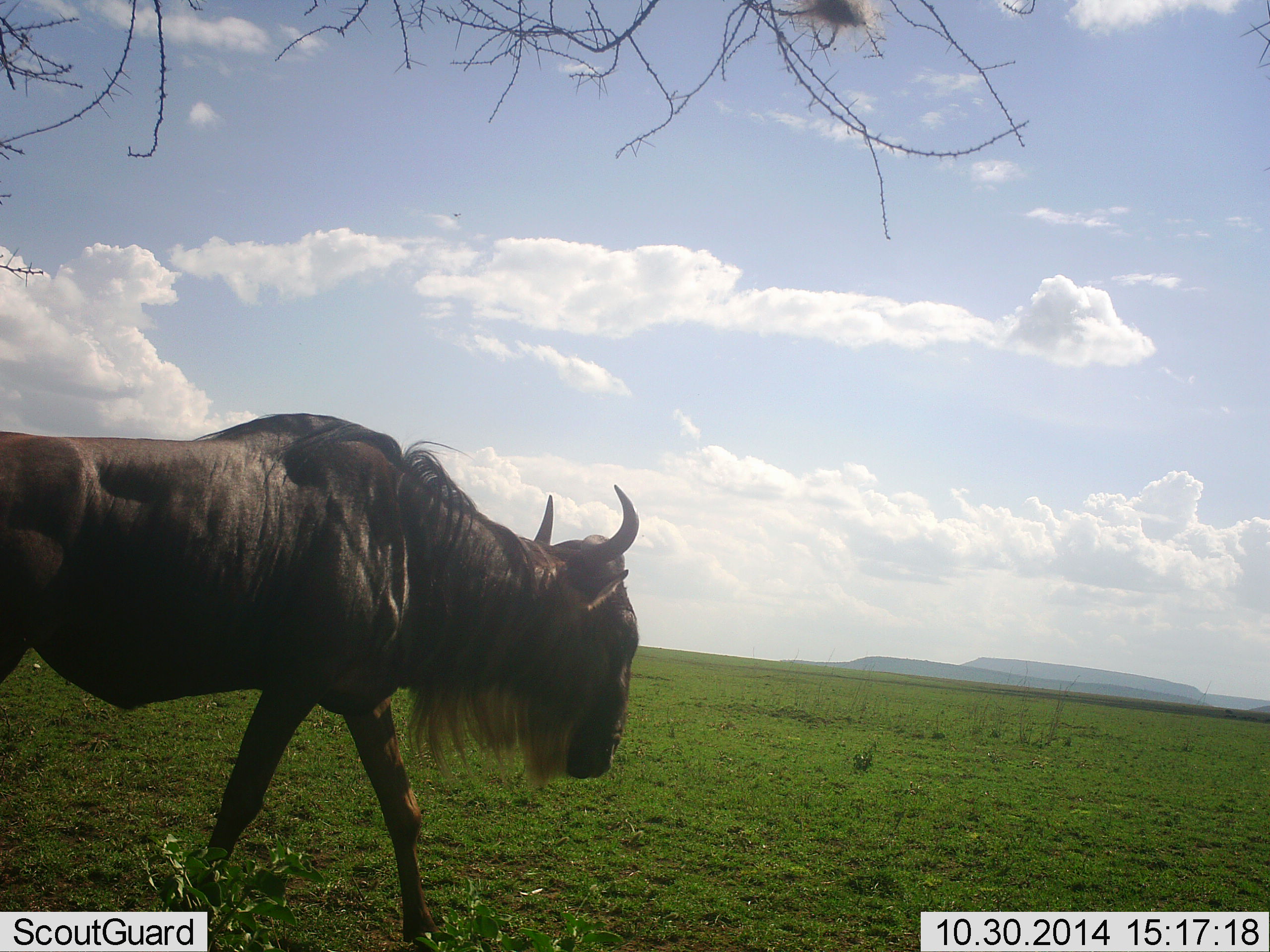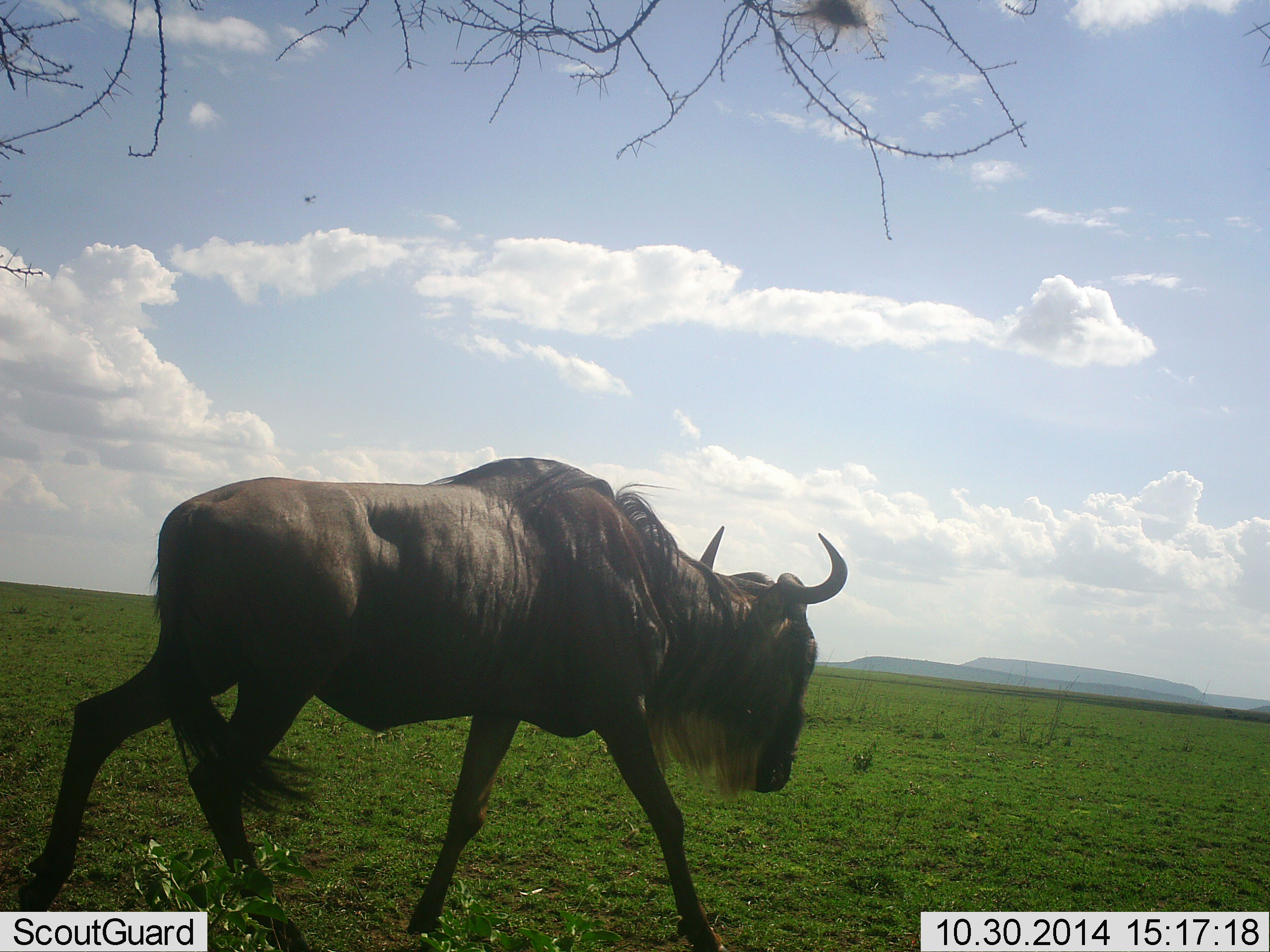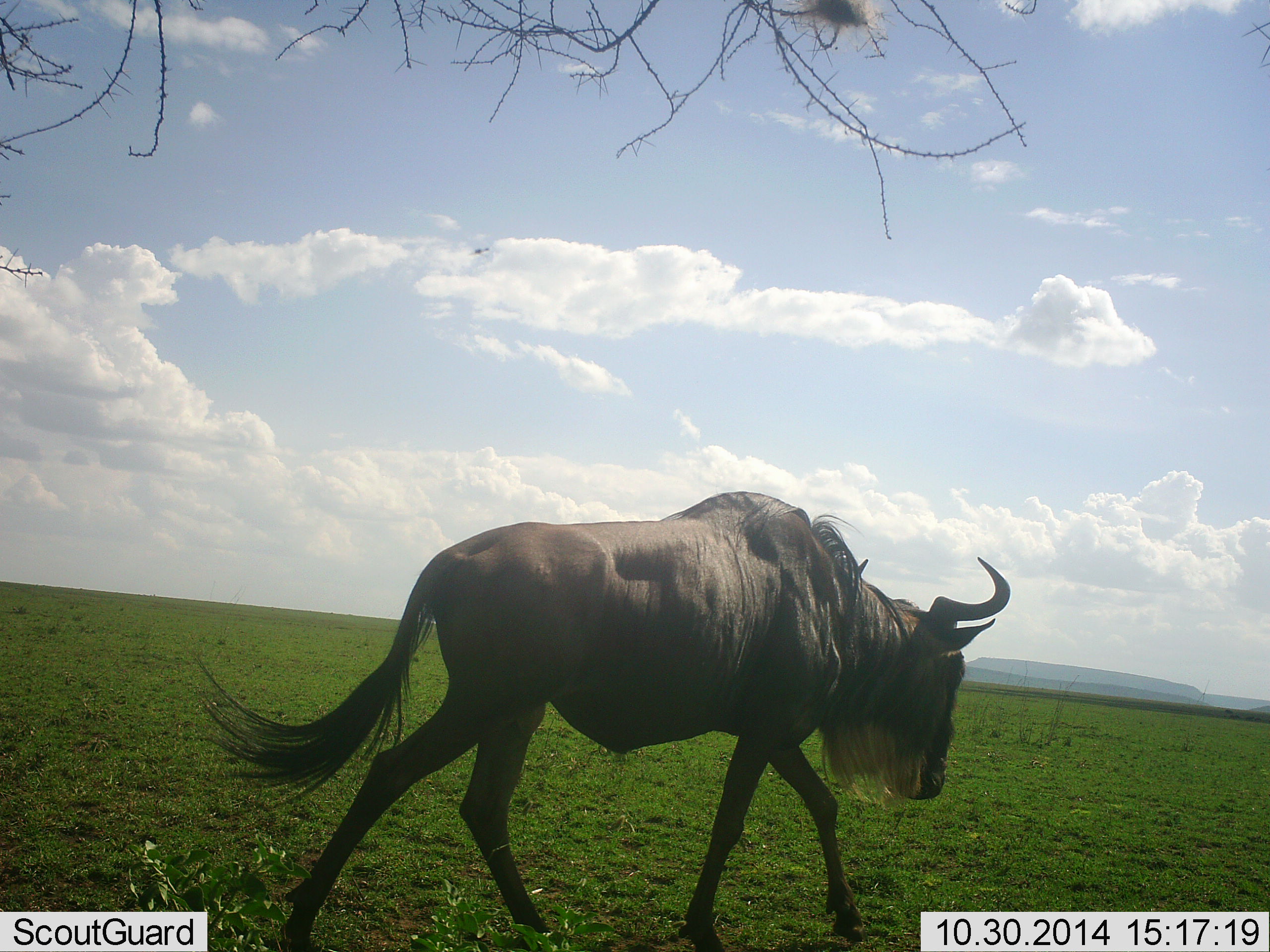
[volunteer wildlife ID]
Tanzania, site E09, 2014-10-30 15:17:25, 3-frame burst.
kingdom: Animalia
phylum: Chordata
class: Mammalia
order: Artiodactyla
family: Bovidae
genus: Connochaetes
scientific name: Connochaetes taurinus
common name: blue wildebeest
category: wildebeest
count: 1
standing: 0%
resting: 0%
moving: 100%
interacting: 0%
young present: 0%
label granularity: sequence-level